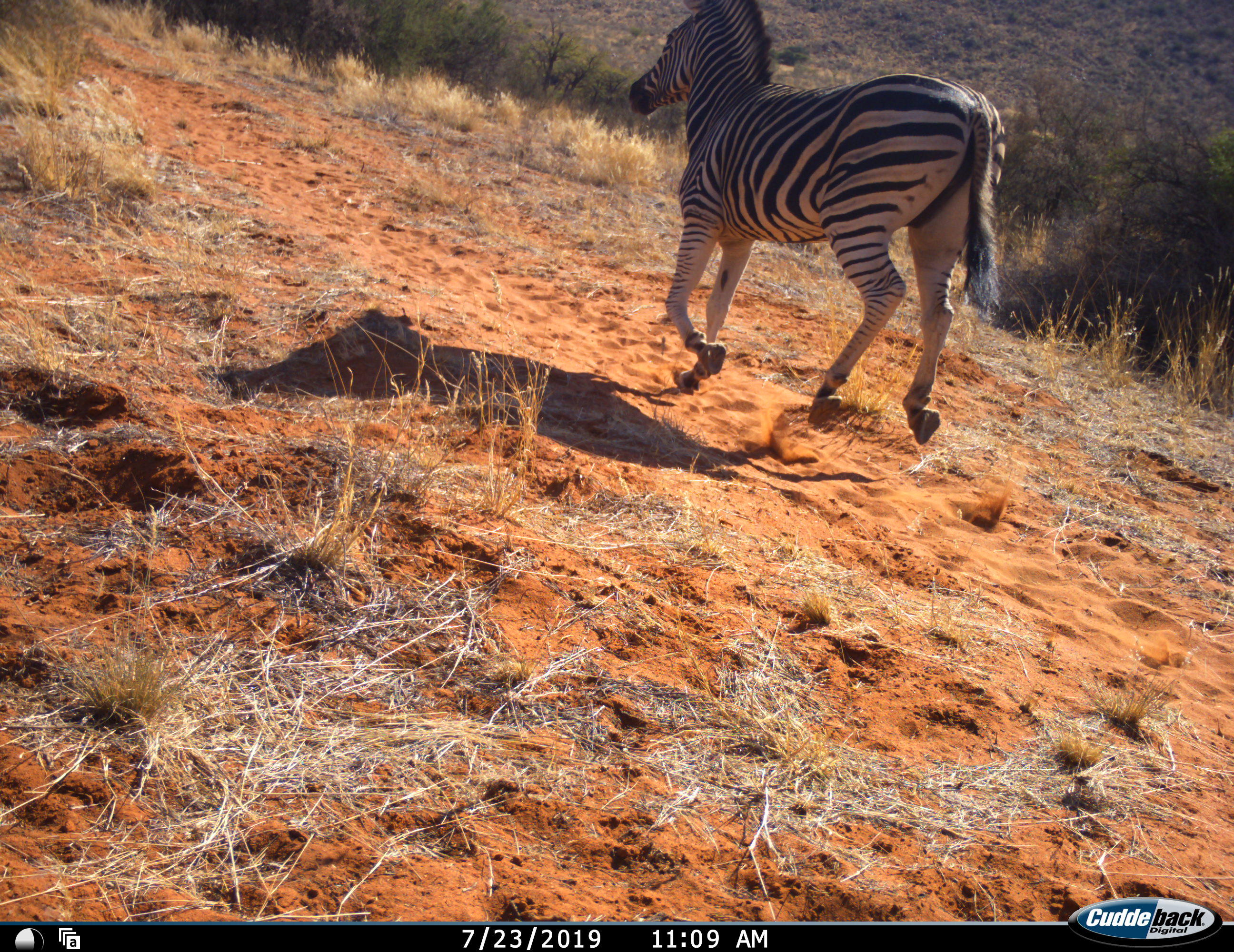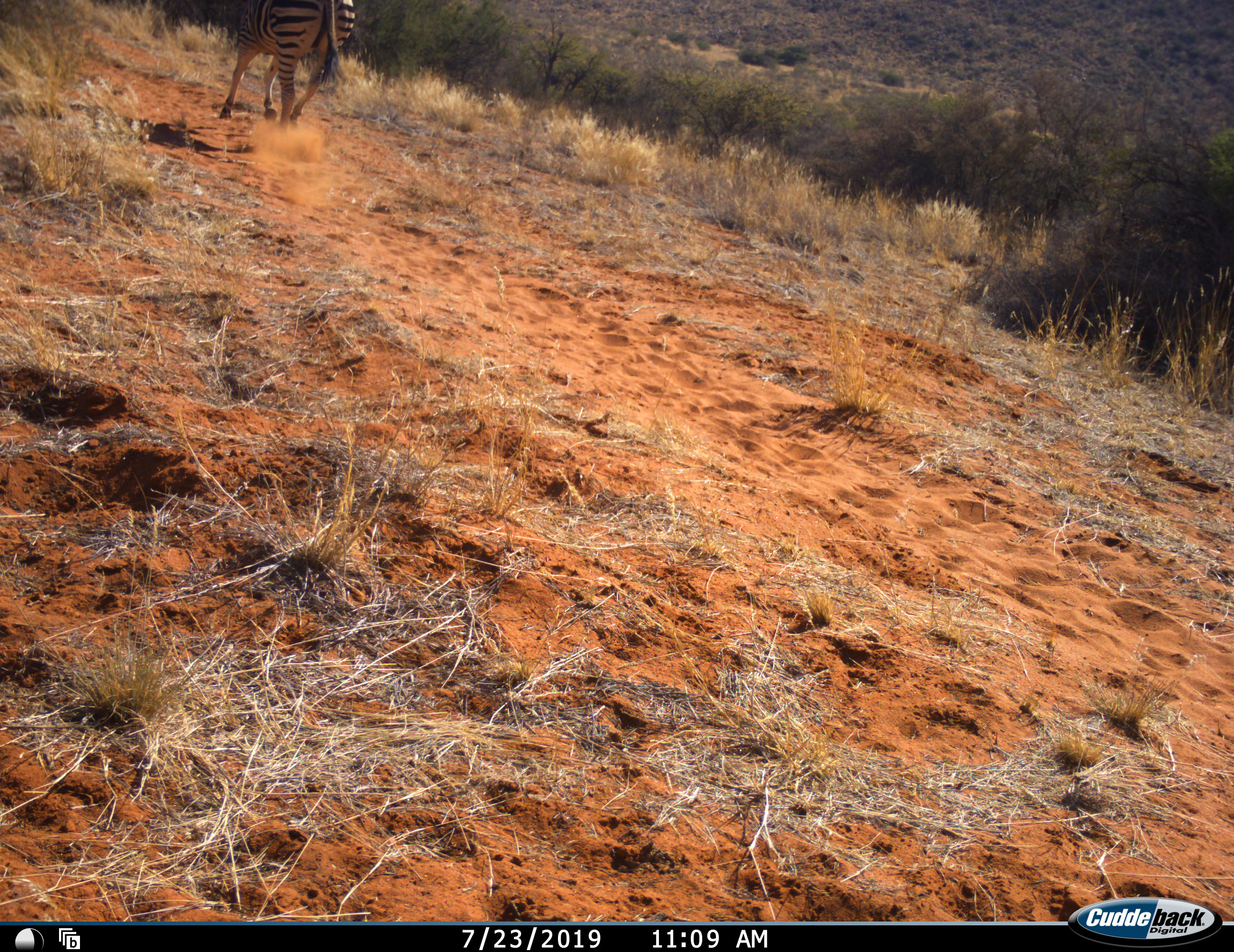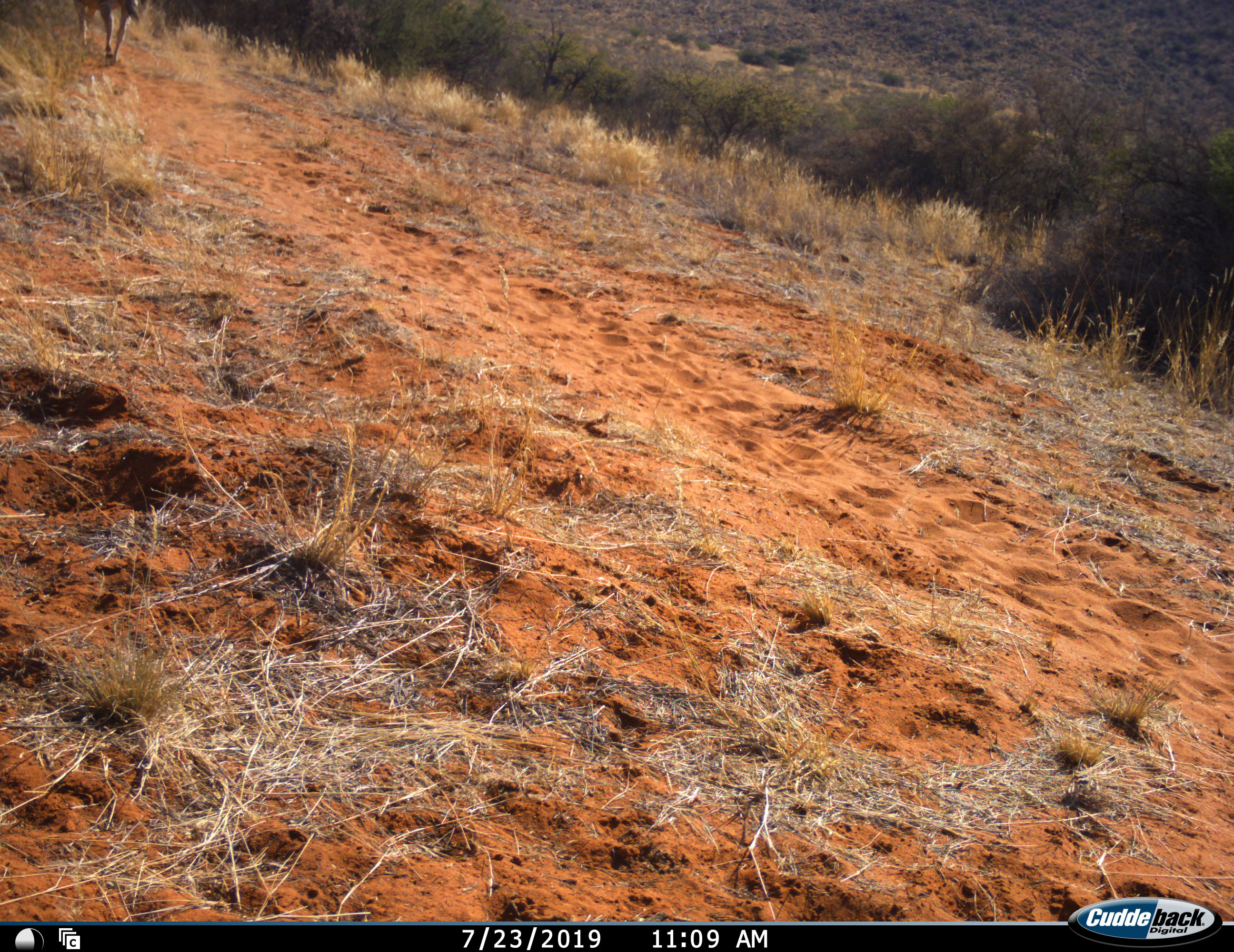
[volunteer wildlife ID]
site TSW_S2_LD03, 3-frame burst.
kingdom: Animalia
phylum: Chordata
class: Mammalia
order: Perissodactyla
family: Equidae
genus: Equus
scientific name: Equus quagga burchellii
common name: burchell's zebra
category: zebraburchells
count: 1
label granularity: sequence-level